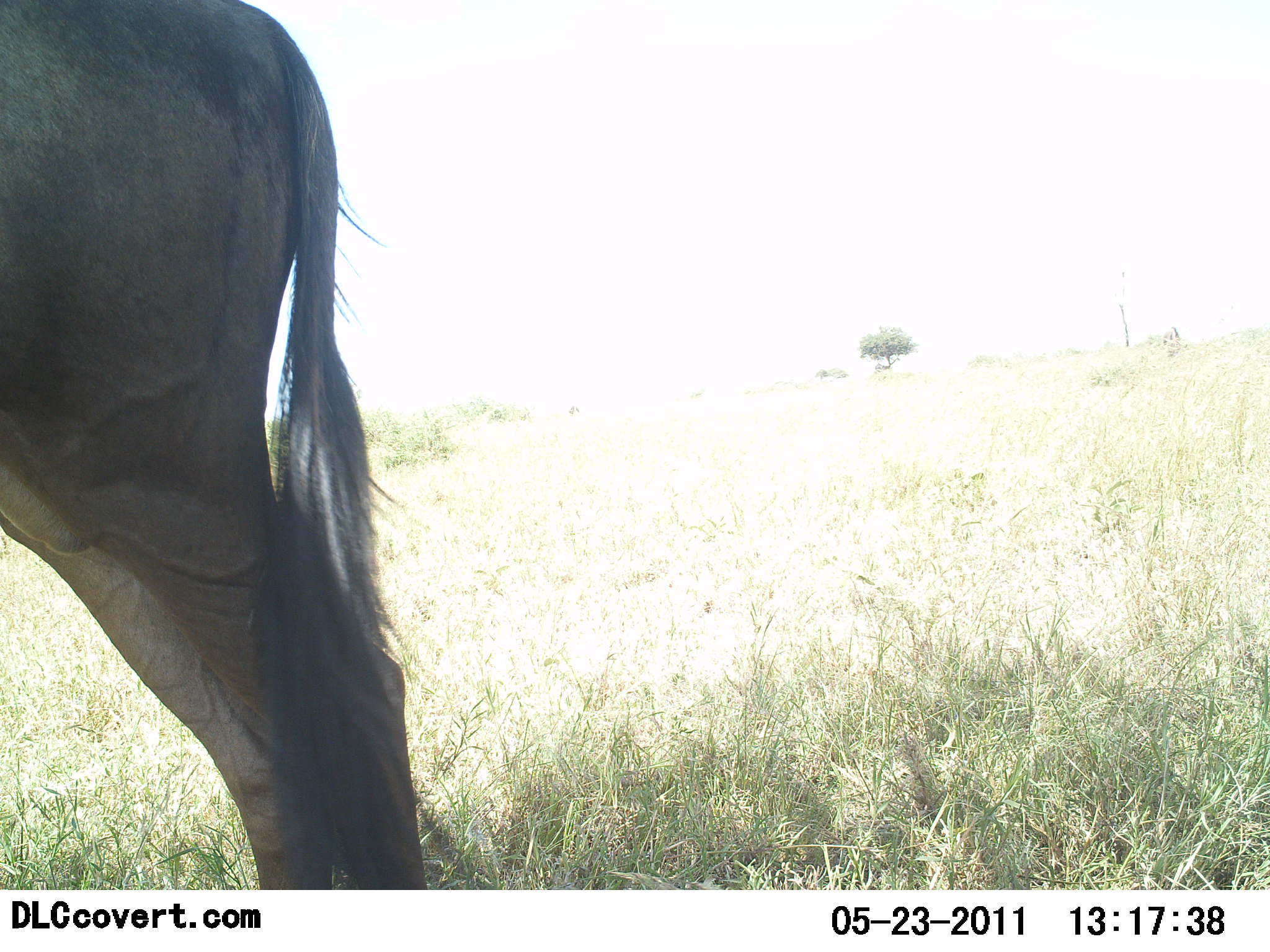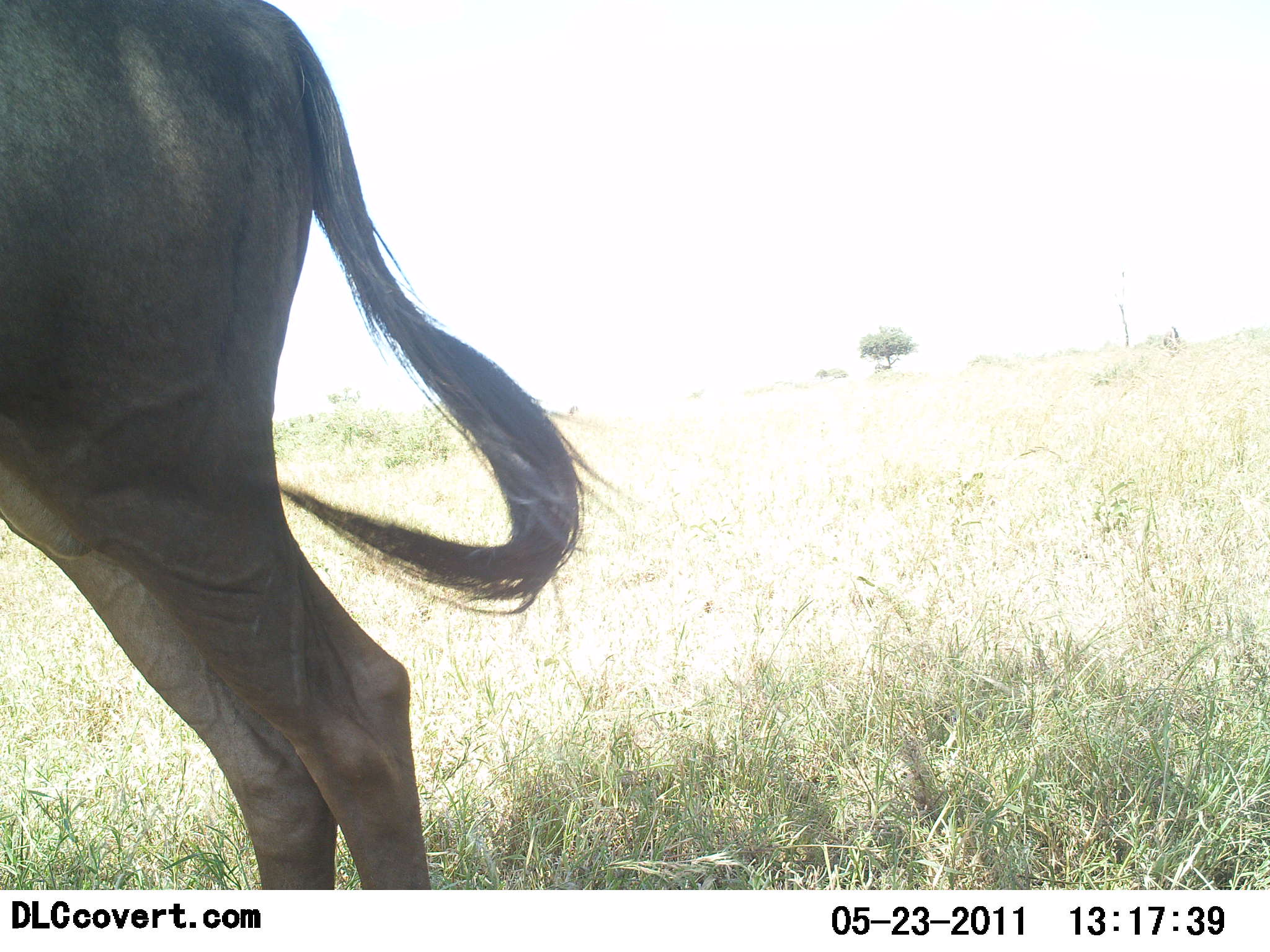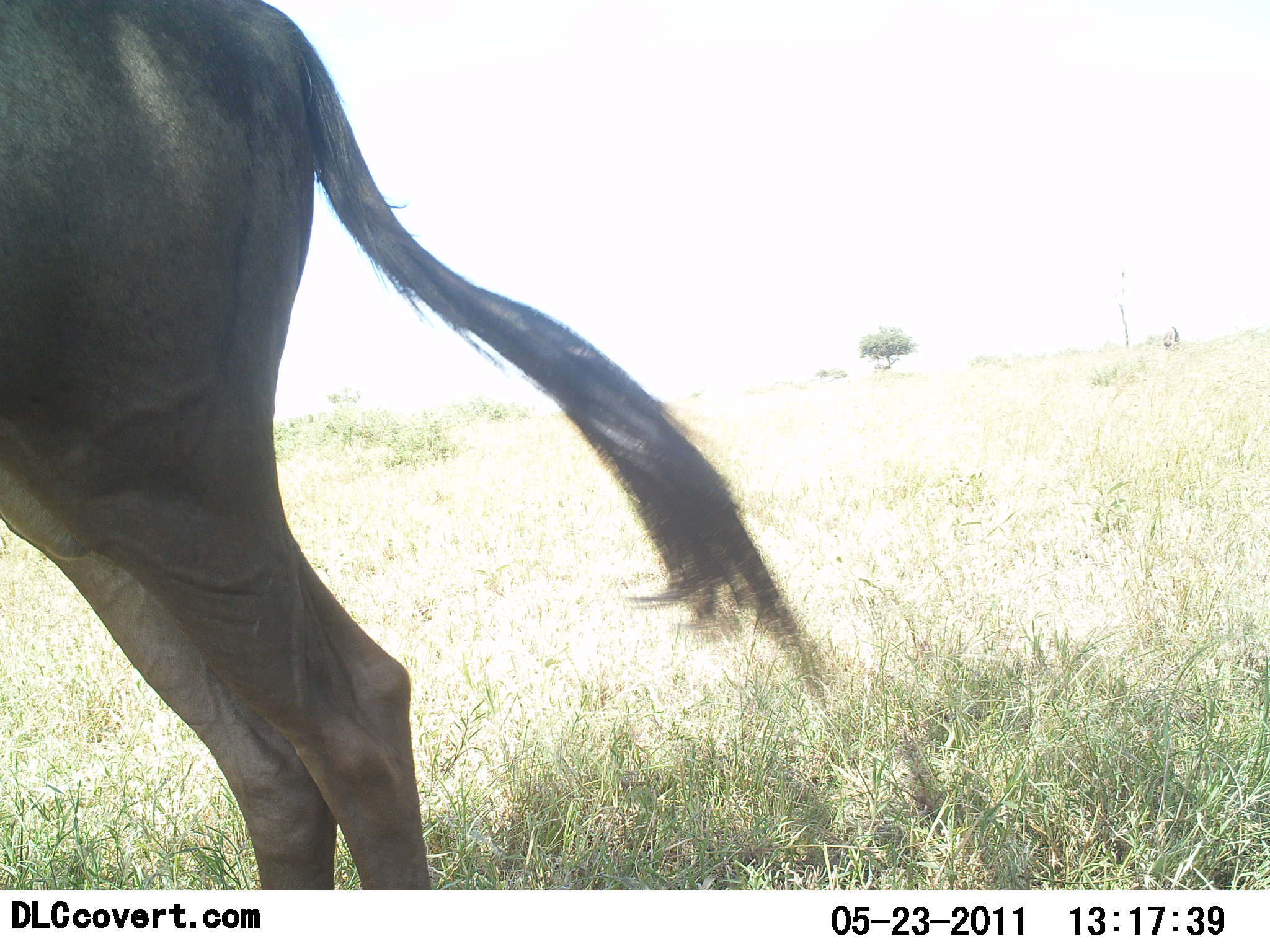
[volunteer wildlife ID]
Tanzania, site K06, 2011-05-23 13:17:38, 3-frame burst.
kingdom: Animalia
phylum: Chordata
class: Mammalia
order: Artiodactyla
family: Bovidae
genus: Connochaetes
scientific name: Connochaetes taurinus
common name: blue wildebeest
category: wildebeest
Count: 1.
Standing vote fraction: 100%.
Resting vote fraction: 0%.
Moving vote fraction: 0%.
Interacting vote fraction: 0%.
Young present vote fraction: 0%.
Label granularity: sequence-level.